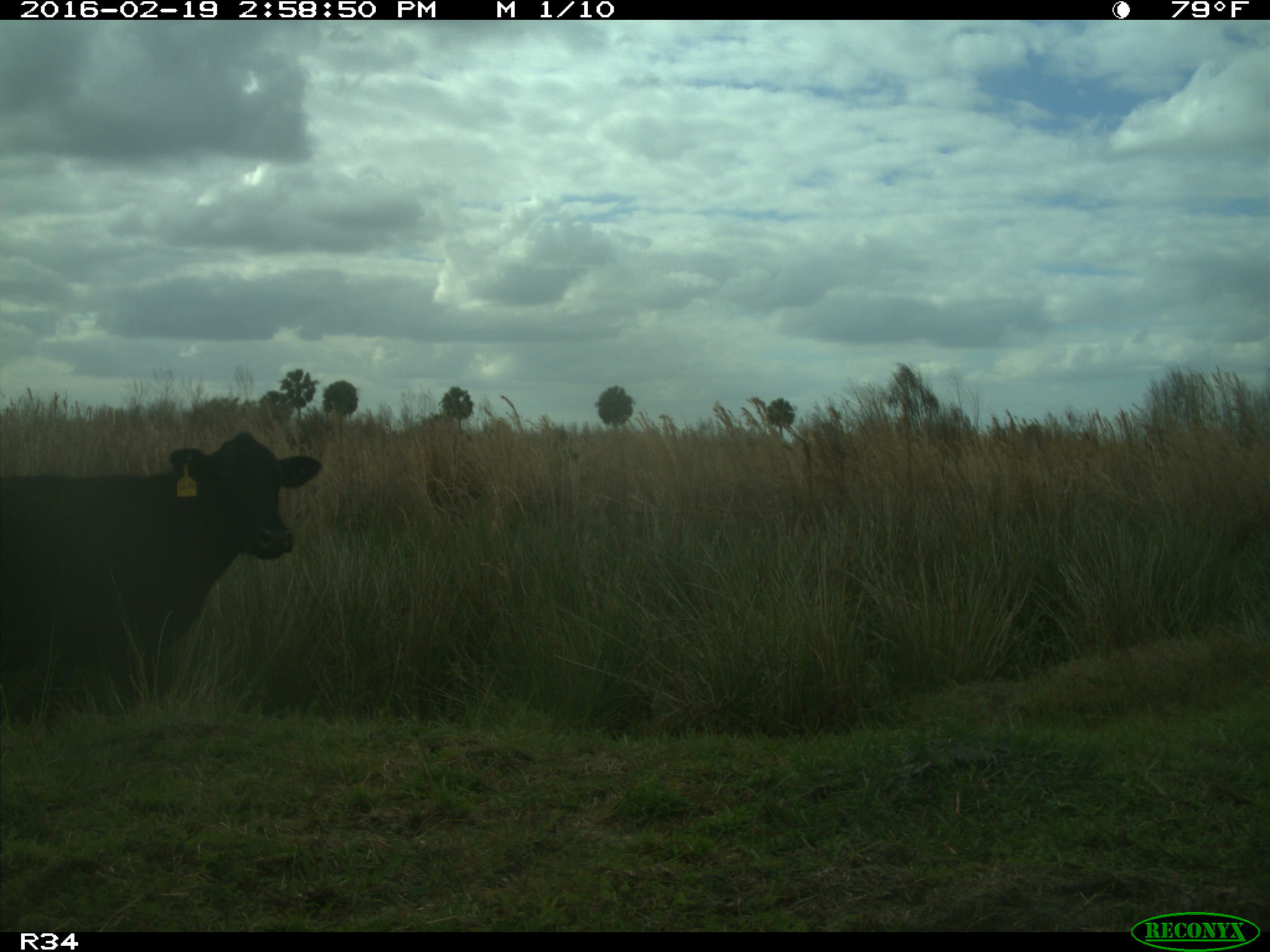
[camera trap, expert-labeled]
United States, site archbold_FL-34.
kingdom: Animalia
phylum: Chordata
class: Mammalia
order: Artiodactyla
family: Bovidae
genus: Bos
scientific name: Bos taurus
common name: domestic cow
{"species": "Bos taurus (domestic cow)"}